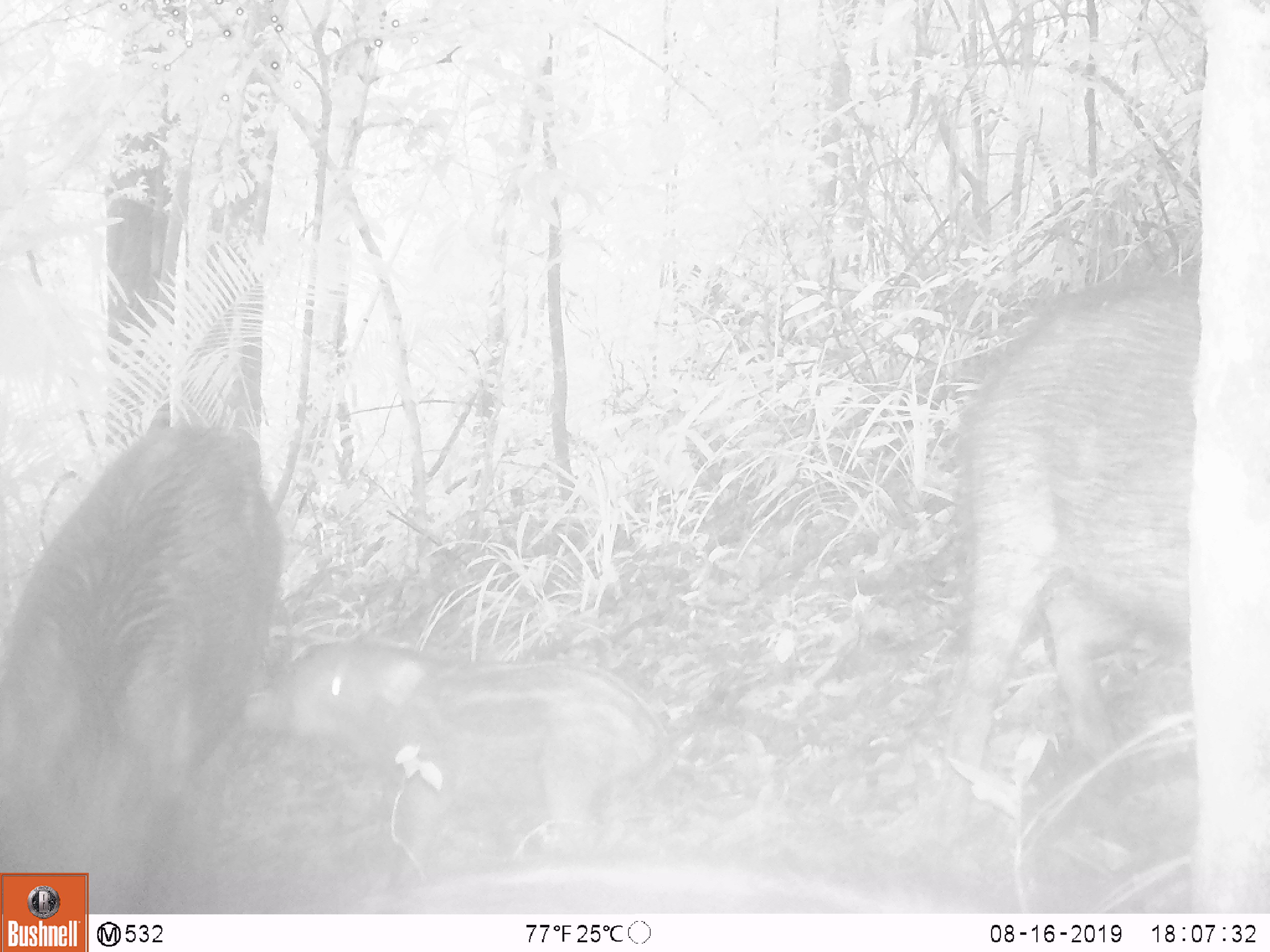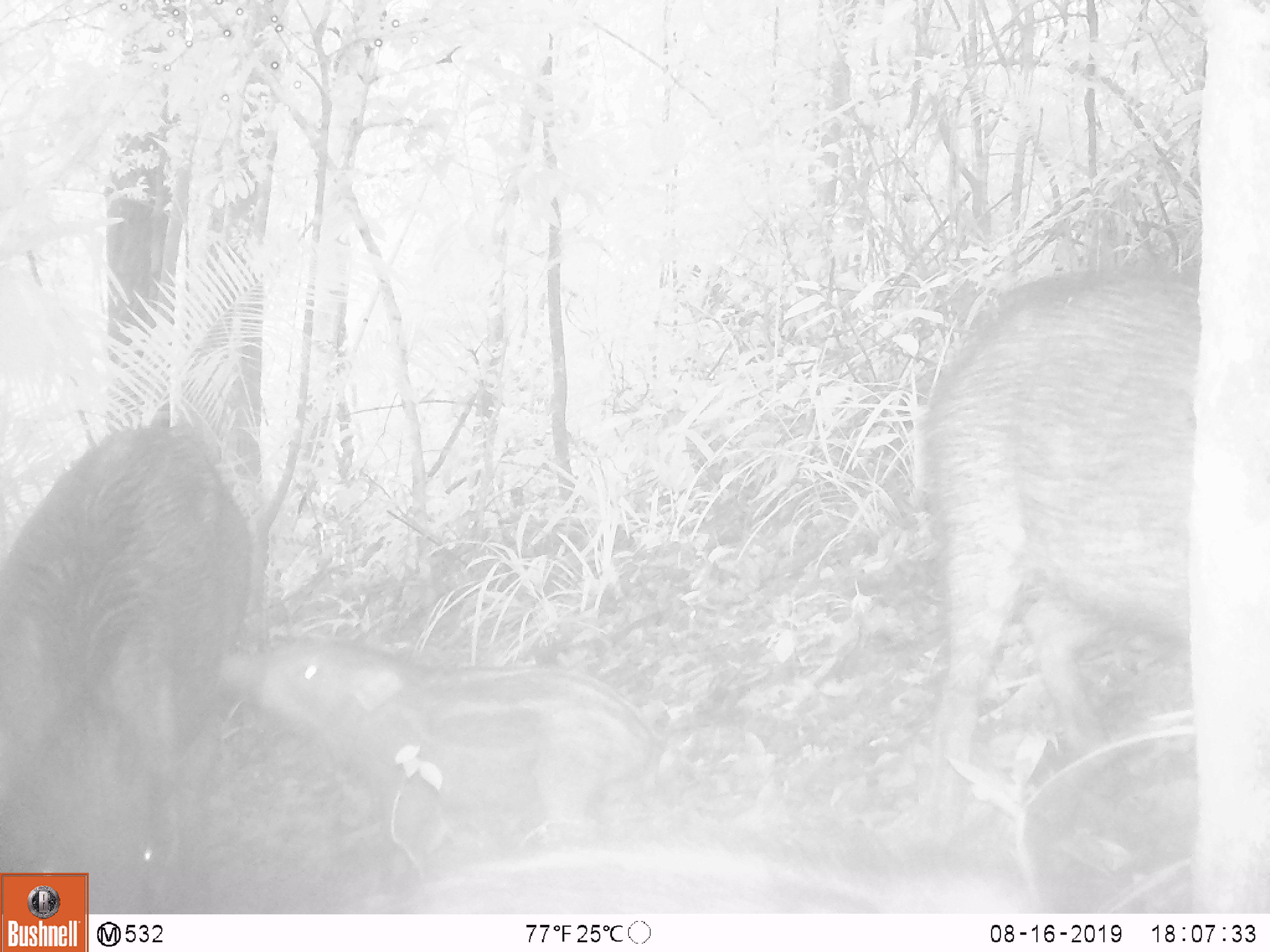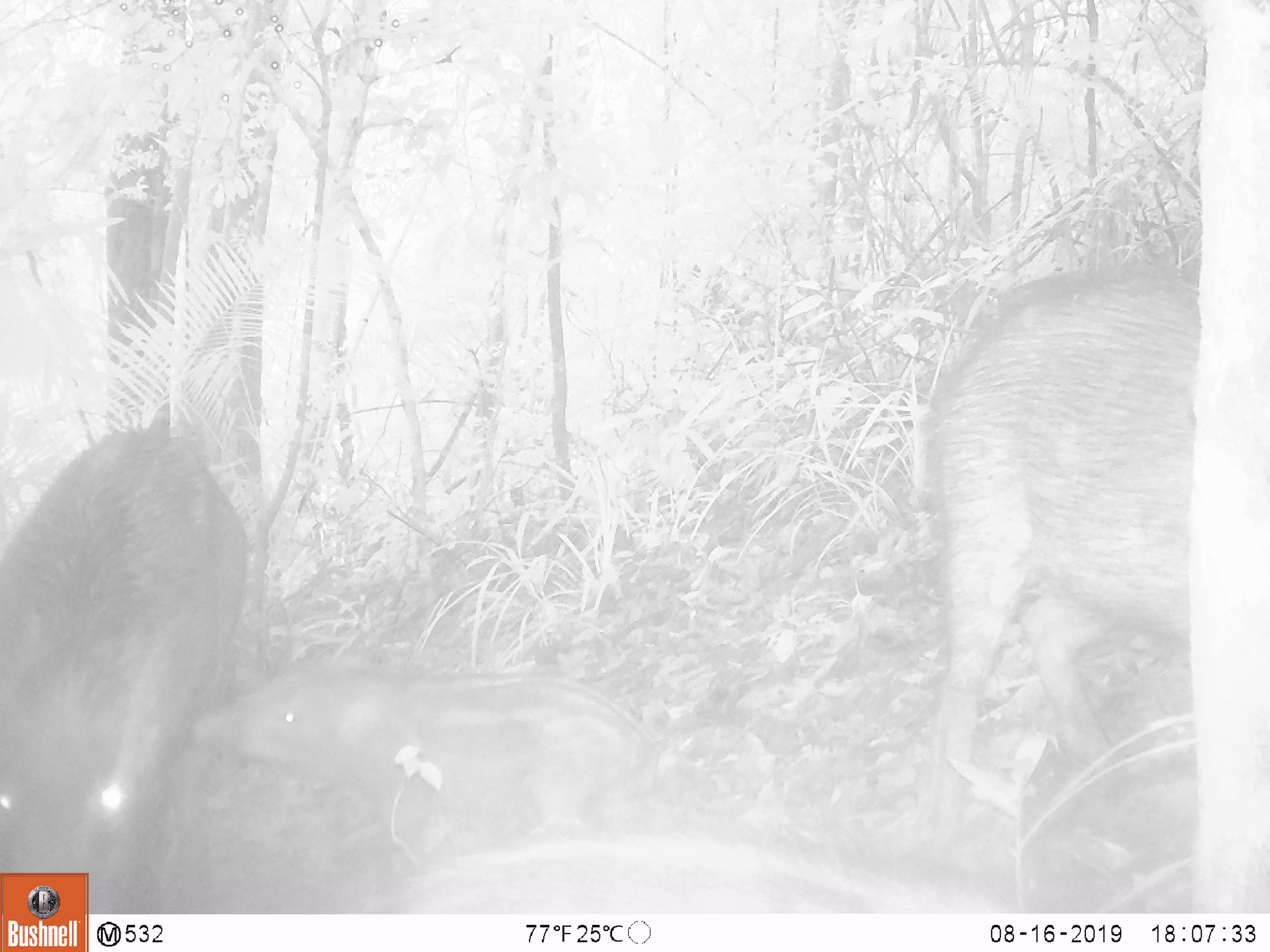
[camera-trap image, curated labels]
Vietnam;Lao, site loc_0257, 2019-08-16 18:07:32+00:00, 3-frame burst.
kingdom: Animalia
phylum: Chordata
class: Mammalia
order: Artiodactyla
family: Suidae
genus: Sus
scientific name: Sus scrofa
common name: eurasian wild pig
Eurasian wild pig (Sus scrofa). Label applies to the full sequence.